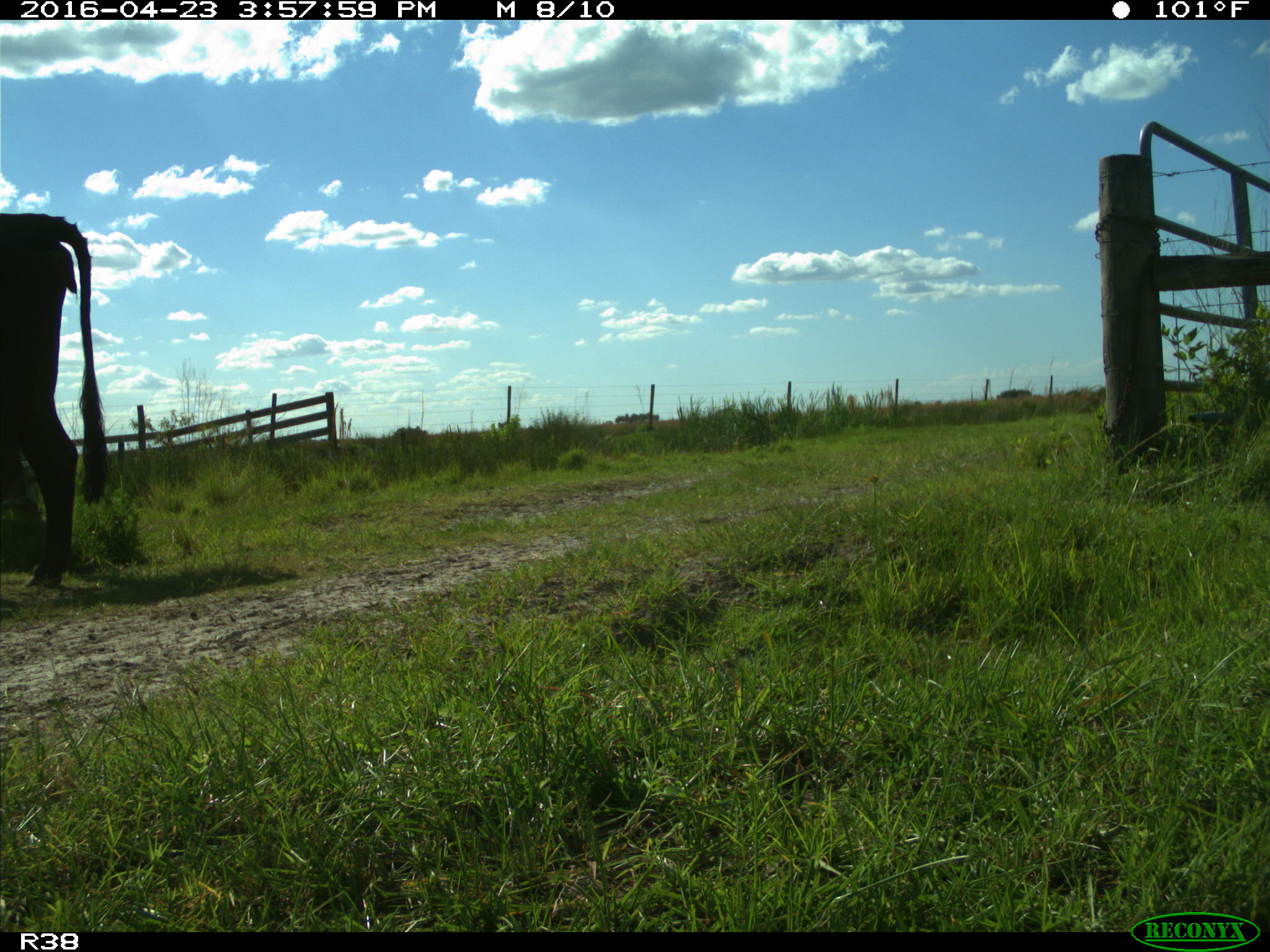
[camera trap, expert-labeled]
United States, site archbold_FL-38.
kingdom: Animalia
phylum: Chordata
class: Mammalia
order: Artiodactyla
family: Bovidae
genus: Bos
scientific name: Bos taurus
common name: domestic cow